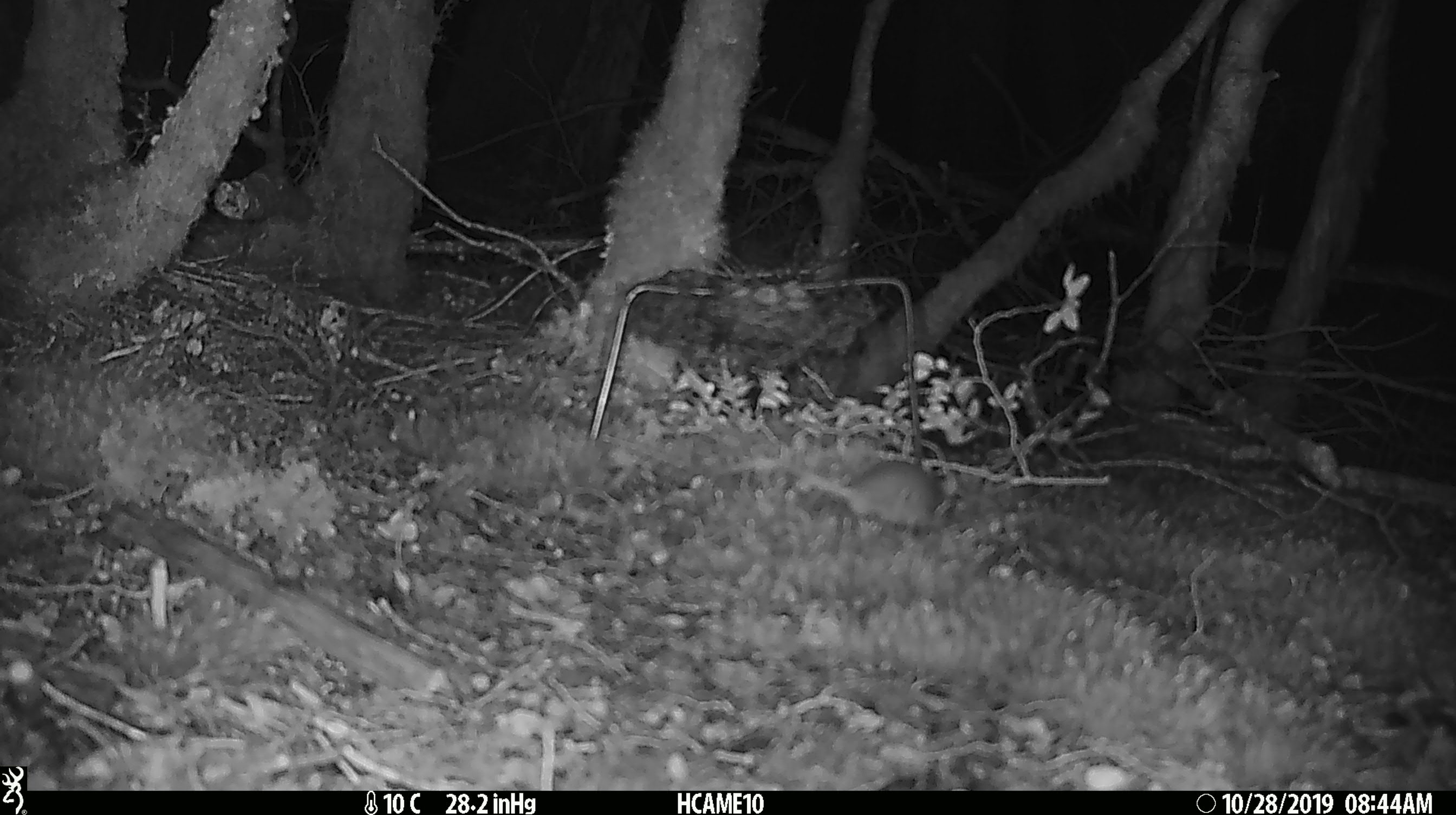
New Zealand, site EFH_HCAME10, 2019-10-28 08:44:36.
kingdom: Animalia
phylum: Chordata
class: Mammalia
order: Rodentia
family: Muridae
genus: Mus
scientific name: Mus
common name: mouse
Mouse (Mus).